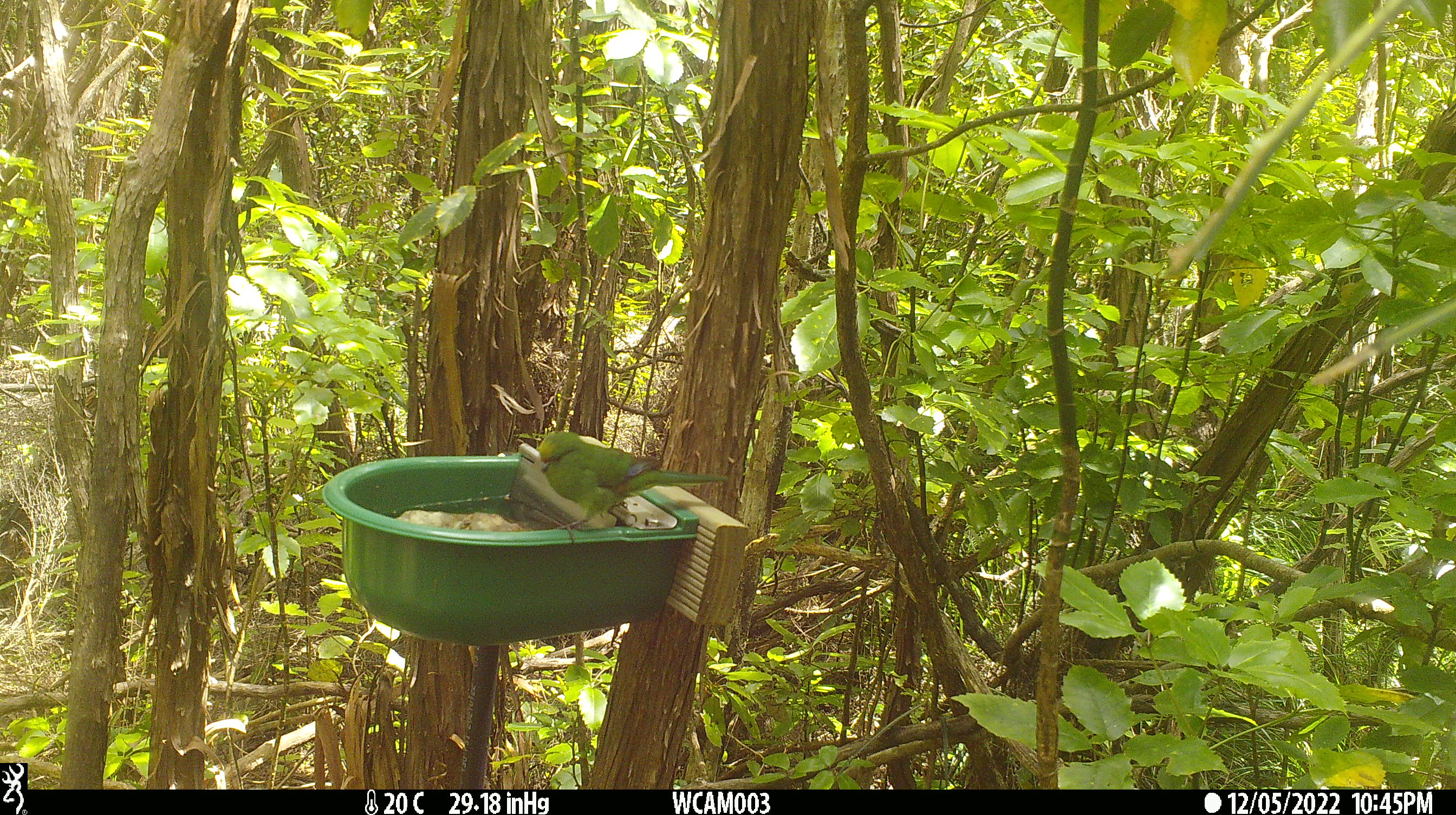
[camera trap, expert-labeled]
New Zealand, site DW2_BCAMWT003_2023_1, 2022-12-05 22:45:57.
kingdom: Animalia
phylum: Chordata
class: Aves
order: Psittaciformes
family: Psittaculidae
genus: Cyanoramphus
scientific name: Cyanoramphus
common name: parakeet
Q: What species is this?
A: Parakeet (Cyanoramphus).